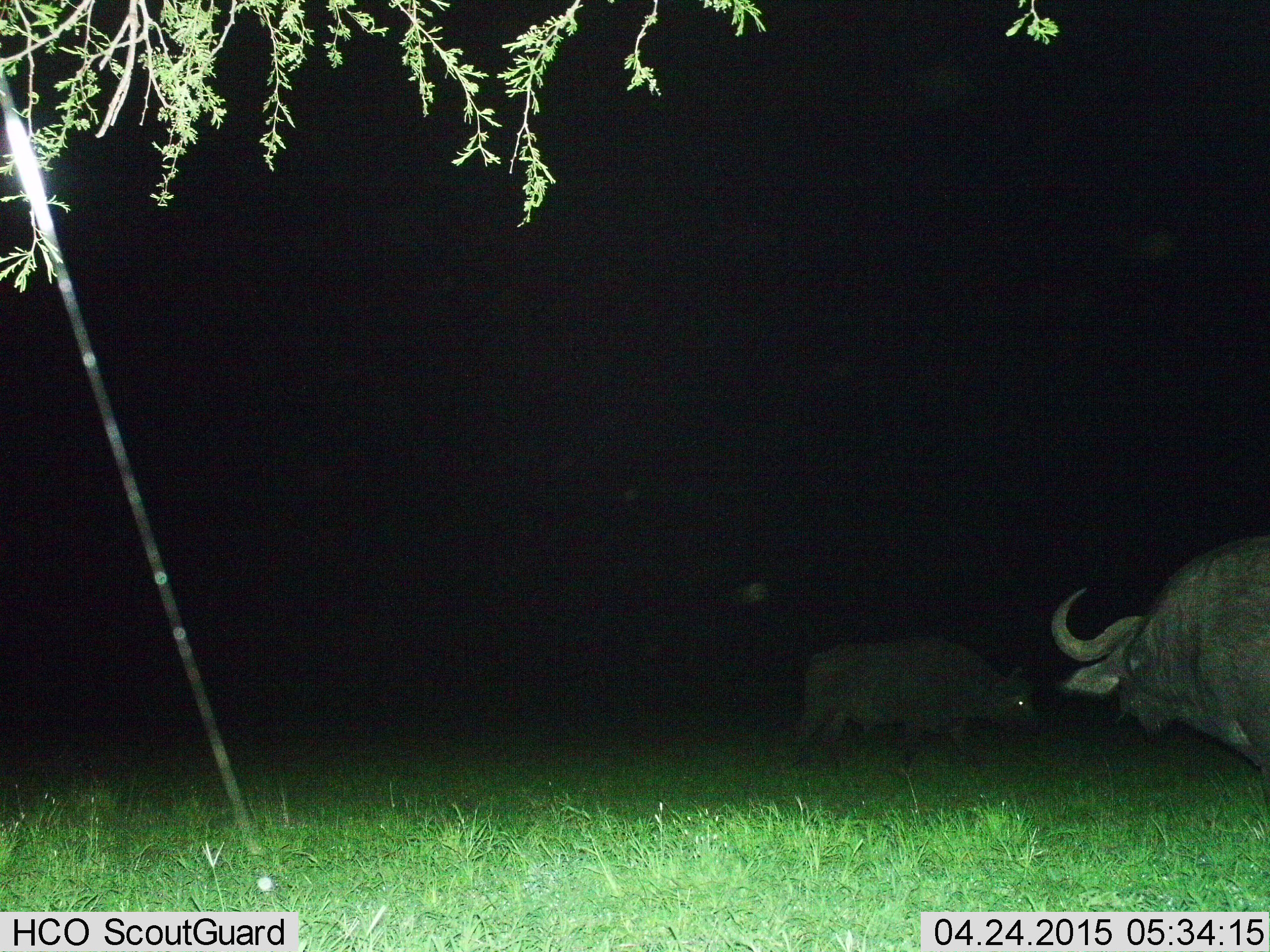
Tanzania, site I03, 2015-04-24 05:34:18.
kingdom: Animalia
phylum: Chordata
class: Mammalia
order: Artiodactyla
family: Bovidae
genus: Syncerus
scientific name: Syncerus caffer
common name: cape buffalo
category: buffalo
Buffalo (cape buffalo) (Syncerus caffer), count 2. Behavior (volunteer vote fractions): standing 70%, resting 0%, moving 40%, interacting 0%. Young present (vote fraction): 10%. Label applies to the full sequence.